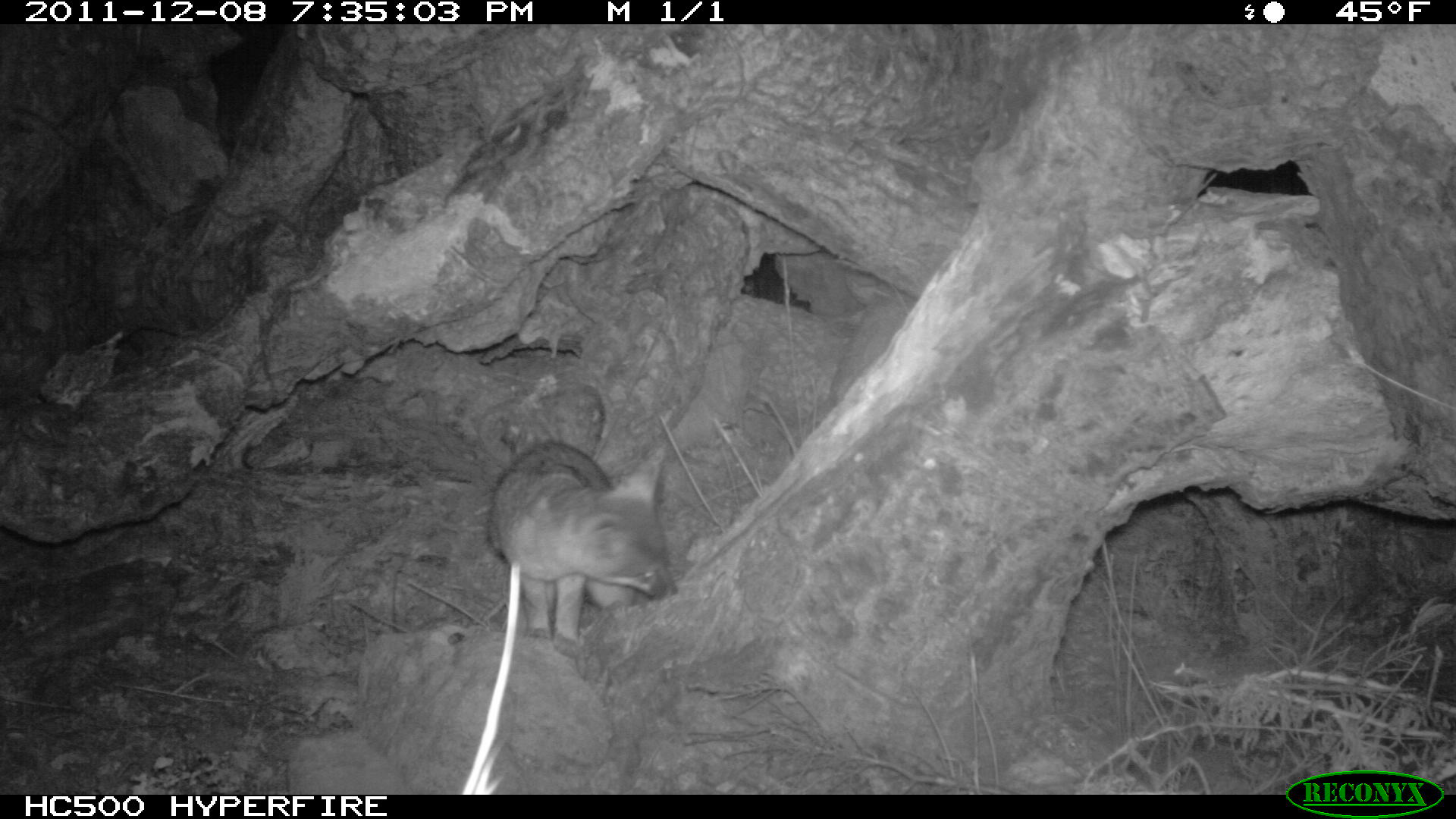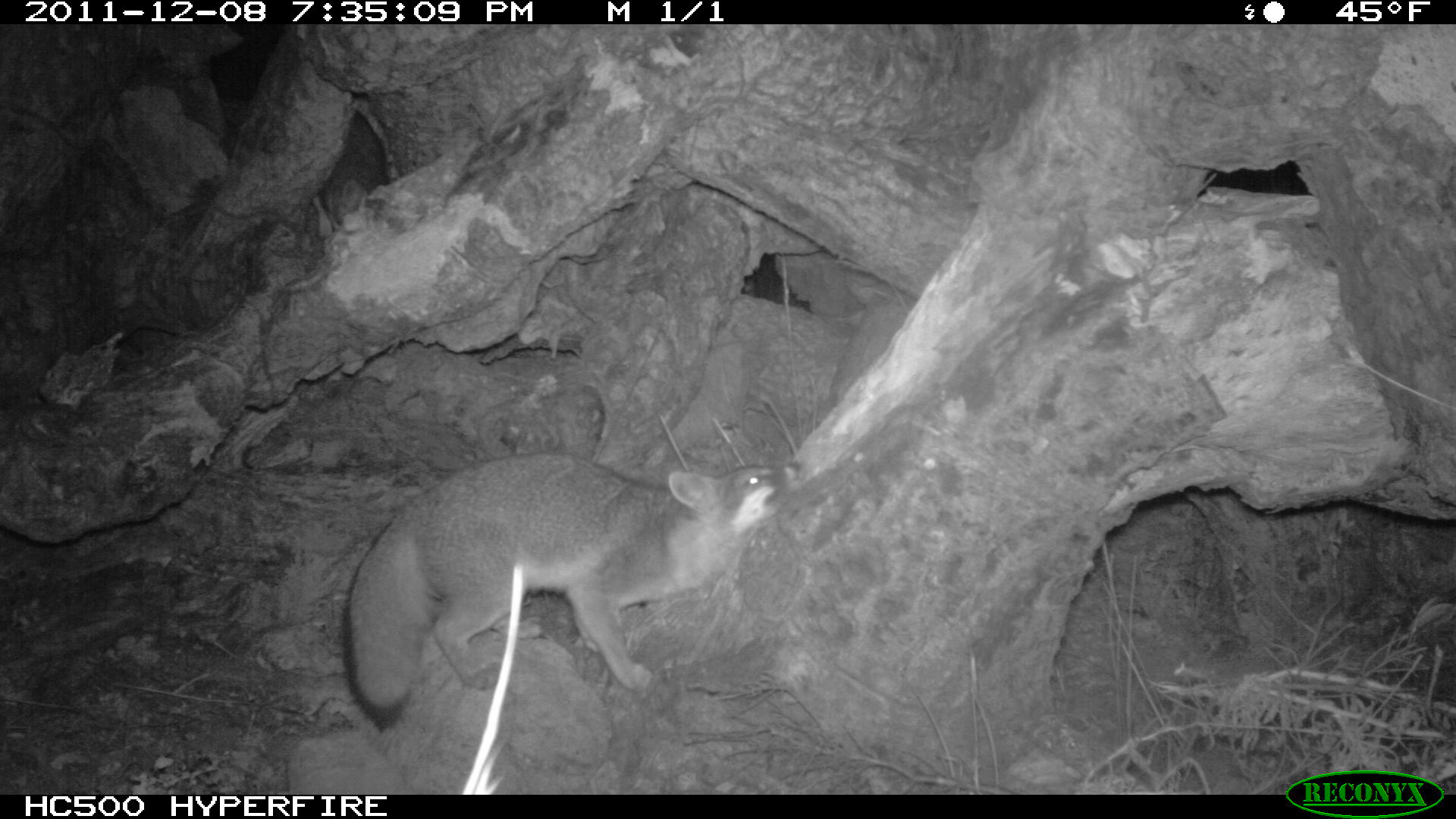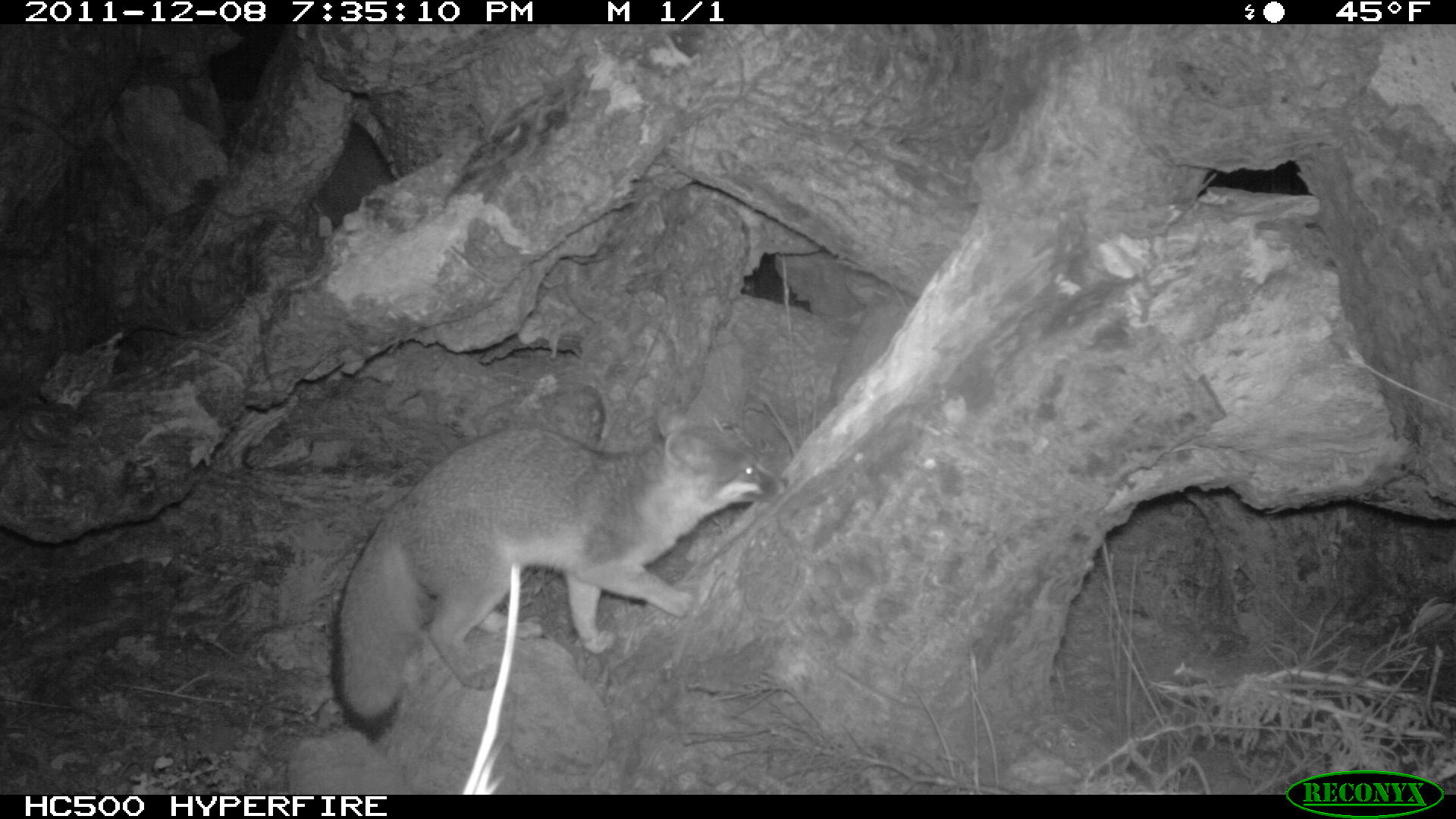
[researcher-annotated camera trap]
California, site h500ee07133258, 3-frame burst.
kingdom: Animalia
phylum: Chordata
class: Mammalia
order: Carnivora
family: Canidae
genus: Urocyon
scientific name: Urocyon littoralis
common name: island fox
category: fox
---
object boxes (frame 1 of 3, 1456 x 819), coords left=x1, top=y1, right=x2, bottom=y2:
fox: left=485, top=440, right=678, bottom=646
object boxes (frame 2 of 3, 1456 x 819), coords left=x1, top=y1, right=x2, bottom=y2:
fox: left=342, top=451, right=802, bottom=733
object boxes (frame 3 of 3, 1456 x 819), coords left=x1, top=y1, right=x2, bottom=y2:
fox: left=331, top=408, right=789, bottom=742